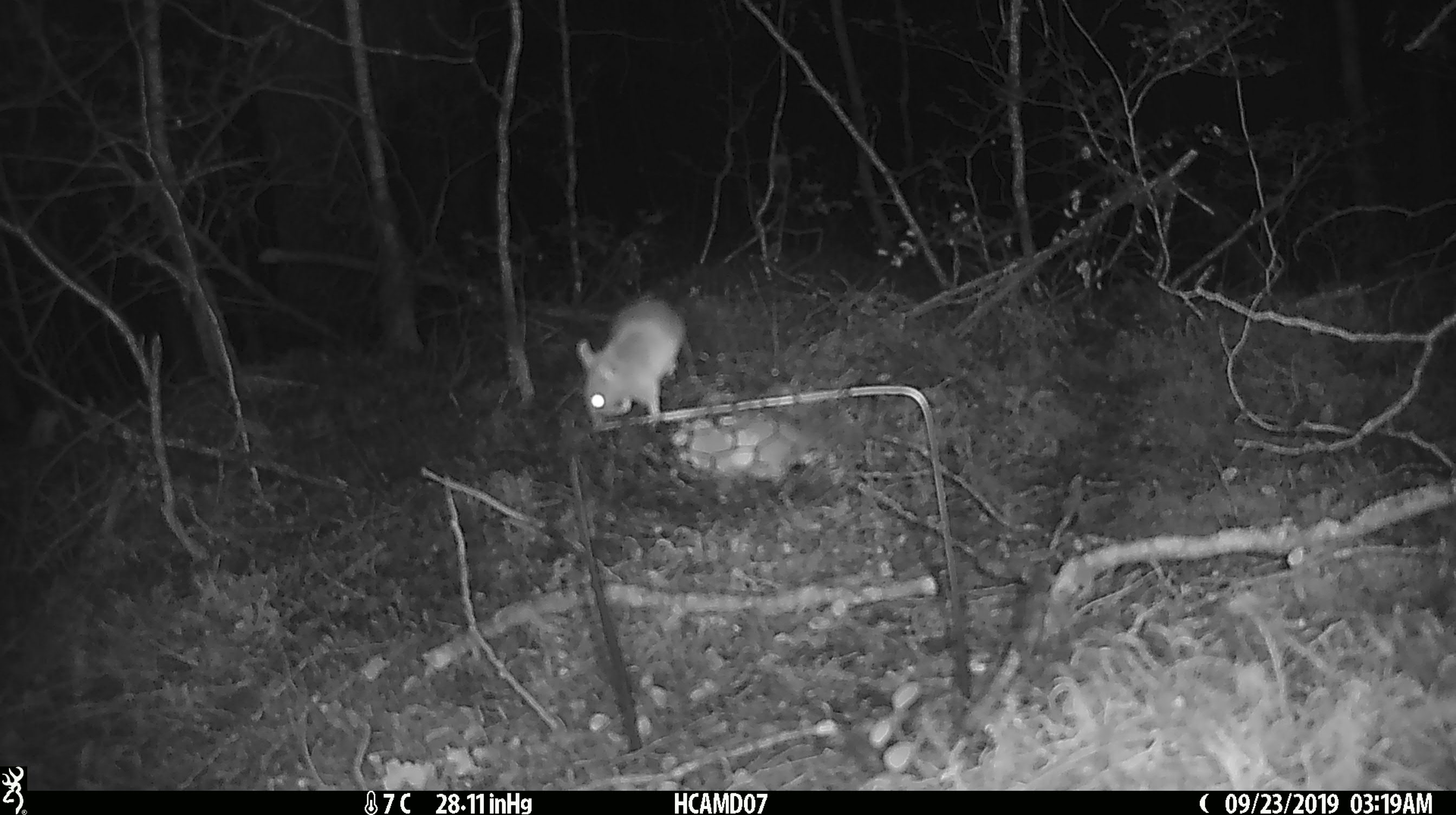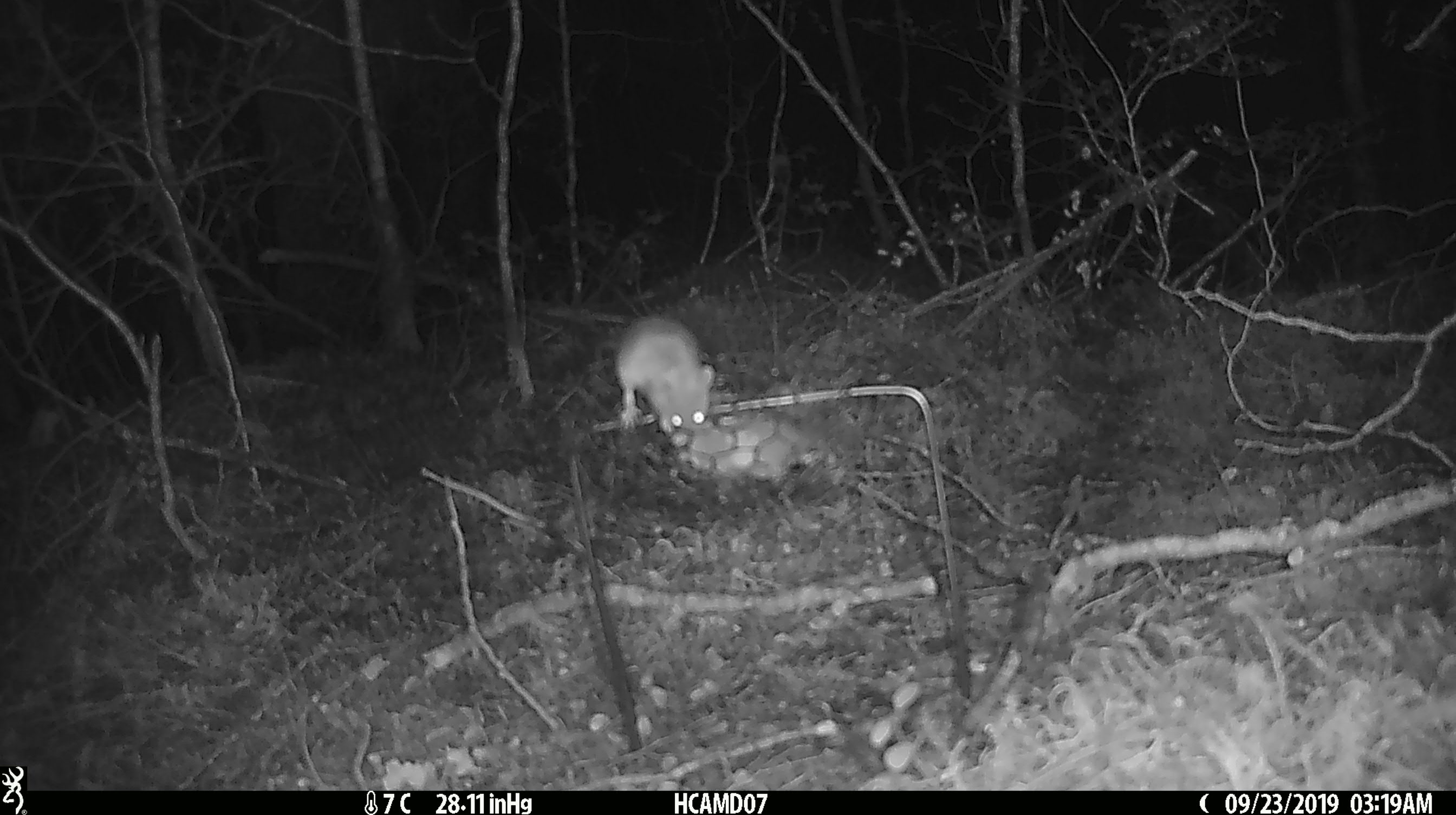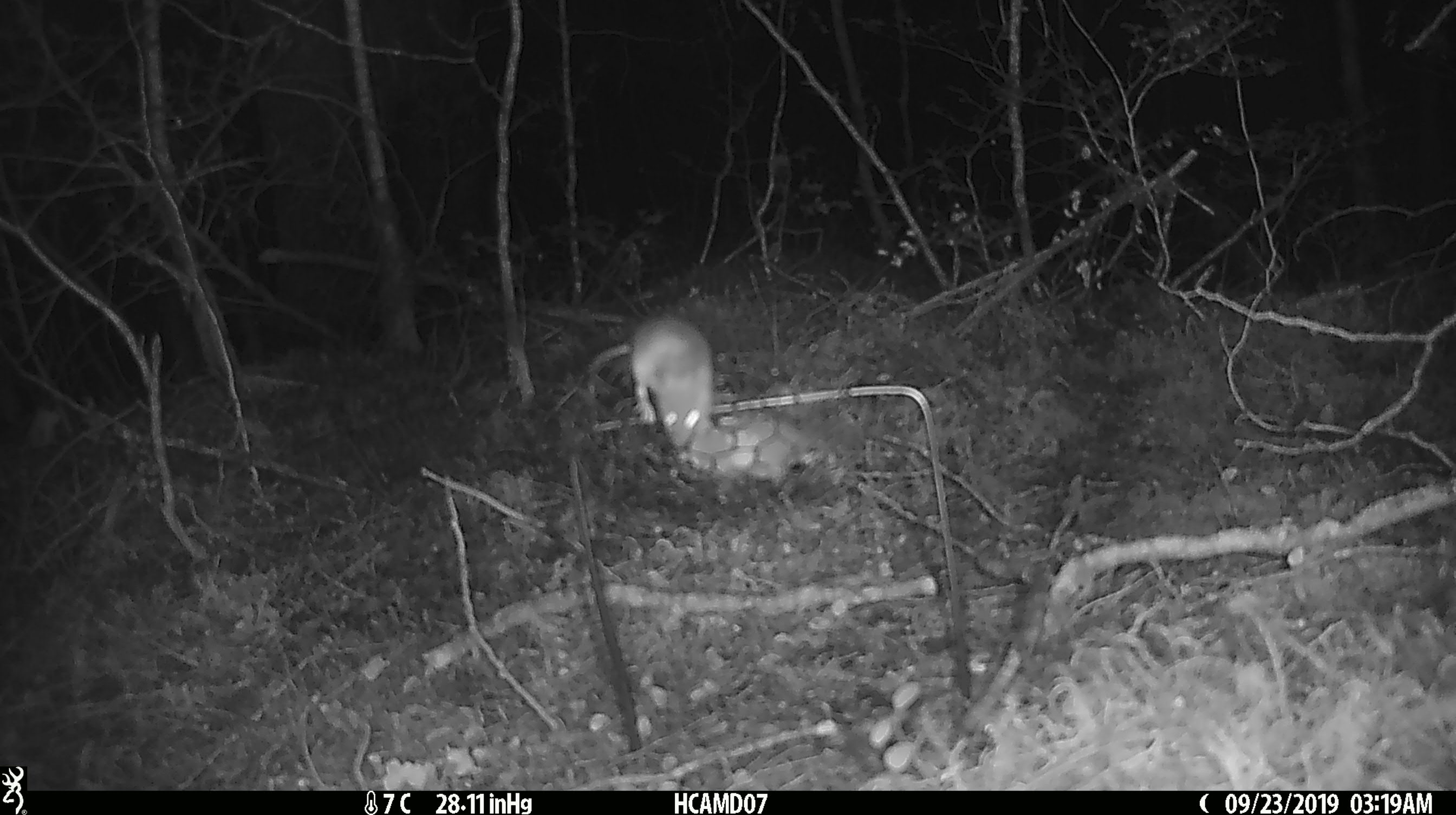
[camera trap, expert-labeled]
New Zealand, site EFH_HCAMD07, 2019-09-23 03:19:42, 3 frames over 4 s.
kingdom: Animalia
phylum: Chordata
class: Mammalia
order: Rodentia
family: Muridae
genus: Mus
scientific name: Mus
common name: mouse